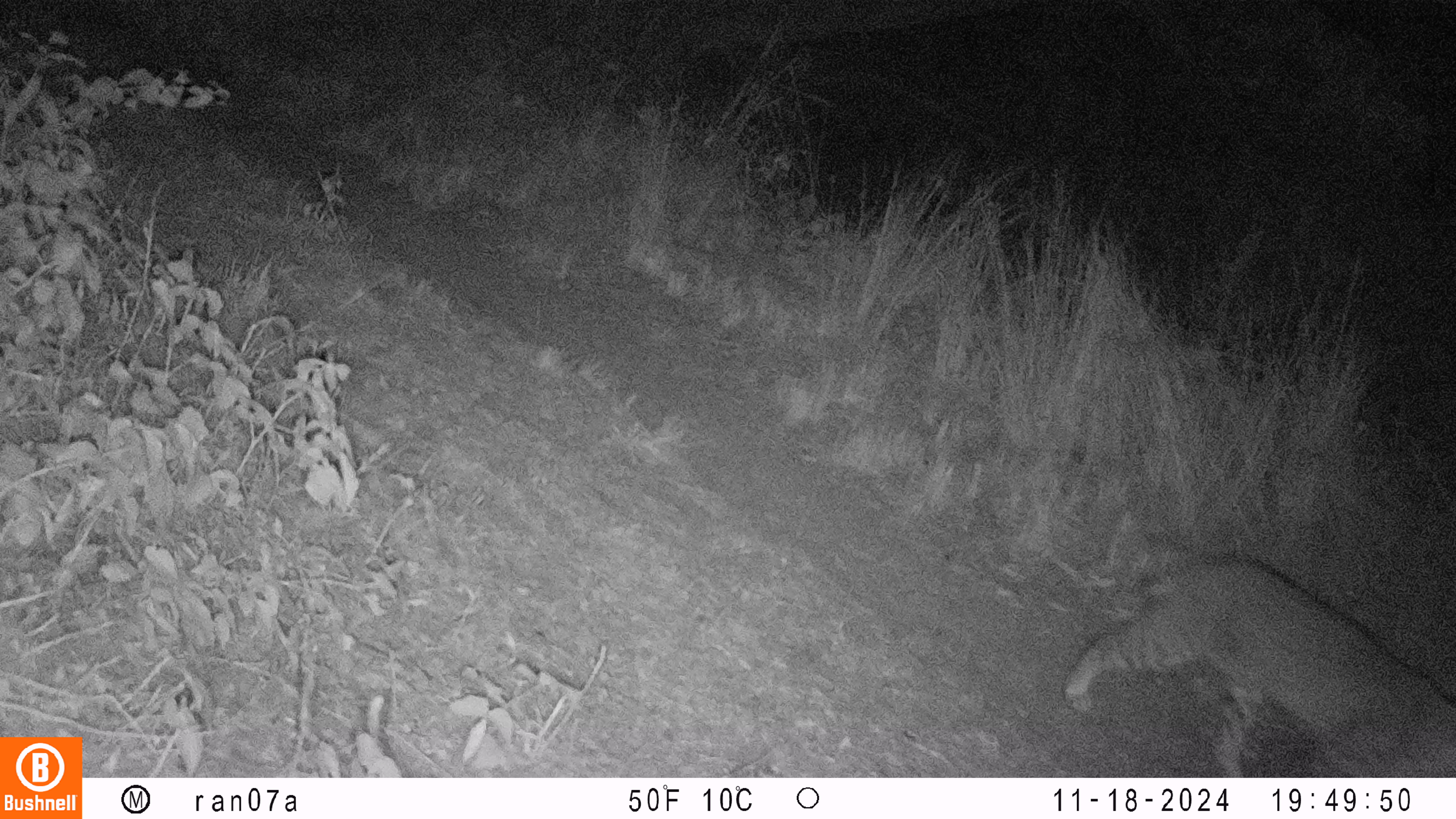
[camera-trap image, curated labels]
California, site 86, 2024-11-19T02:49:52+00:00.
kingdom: Animalia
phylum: Chordata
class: Mammalia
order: Carnivora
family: Felidae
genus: Lynx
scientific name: Lynx rufus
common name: bobcat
Bobcat (Lynx rufus).